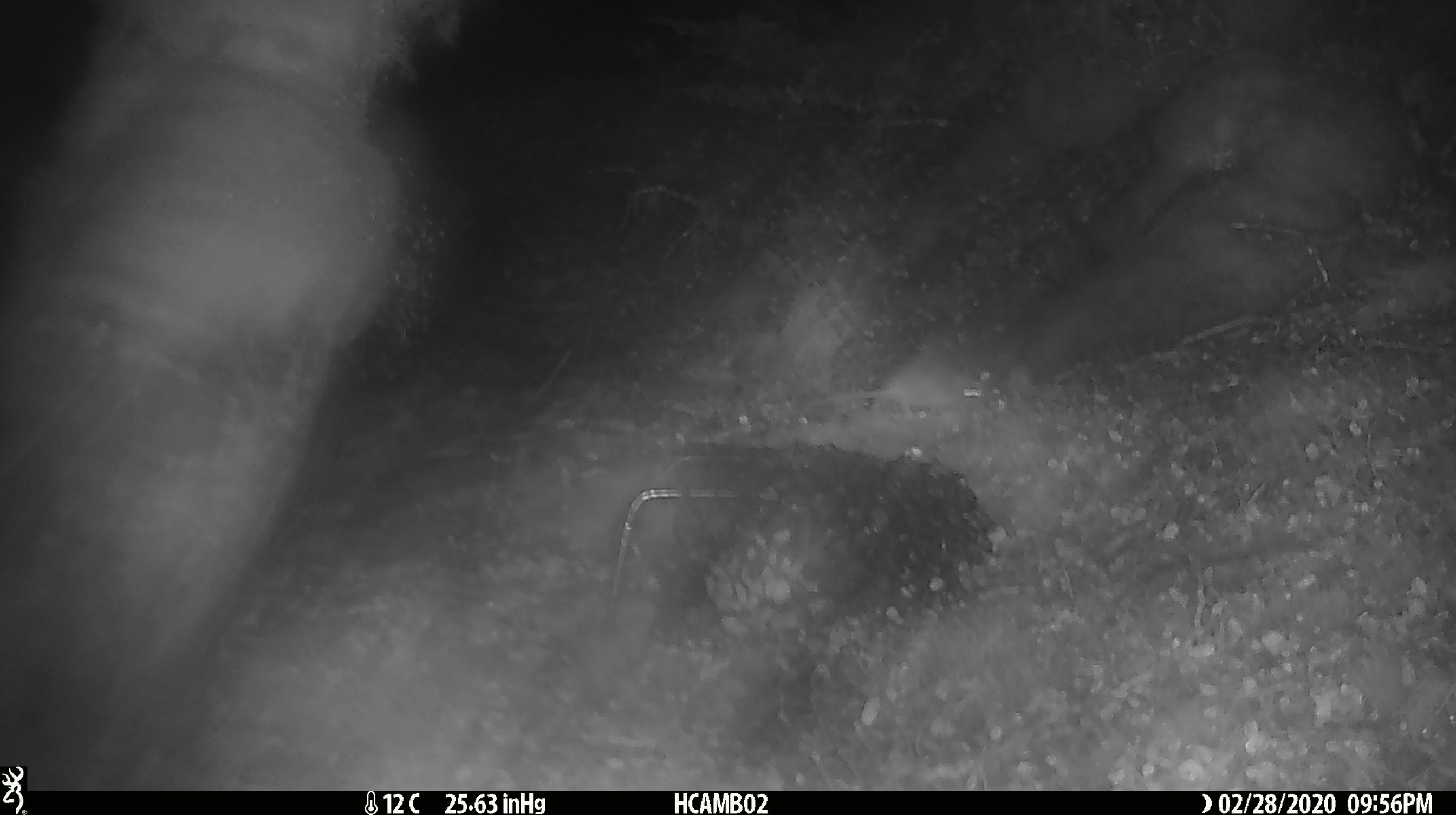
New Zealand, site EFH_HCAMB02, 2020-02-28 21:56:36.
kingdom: Animalia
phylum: Chordata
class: Mammalia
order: Rodentia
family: Muridae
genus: Mus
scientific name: Mus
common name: mouse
Mouse (Mus).